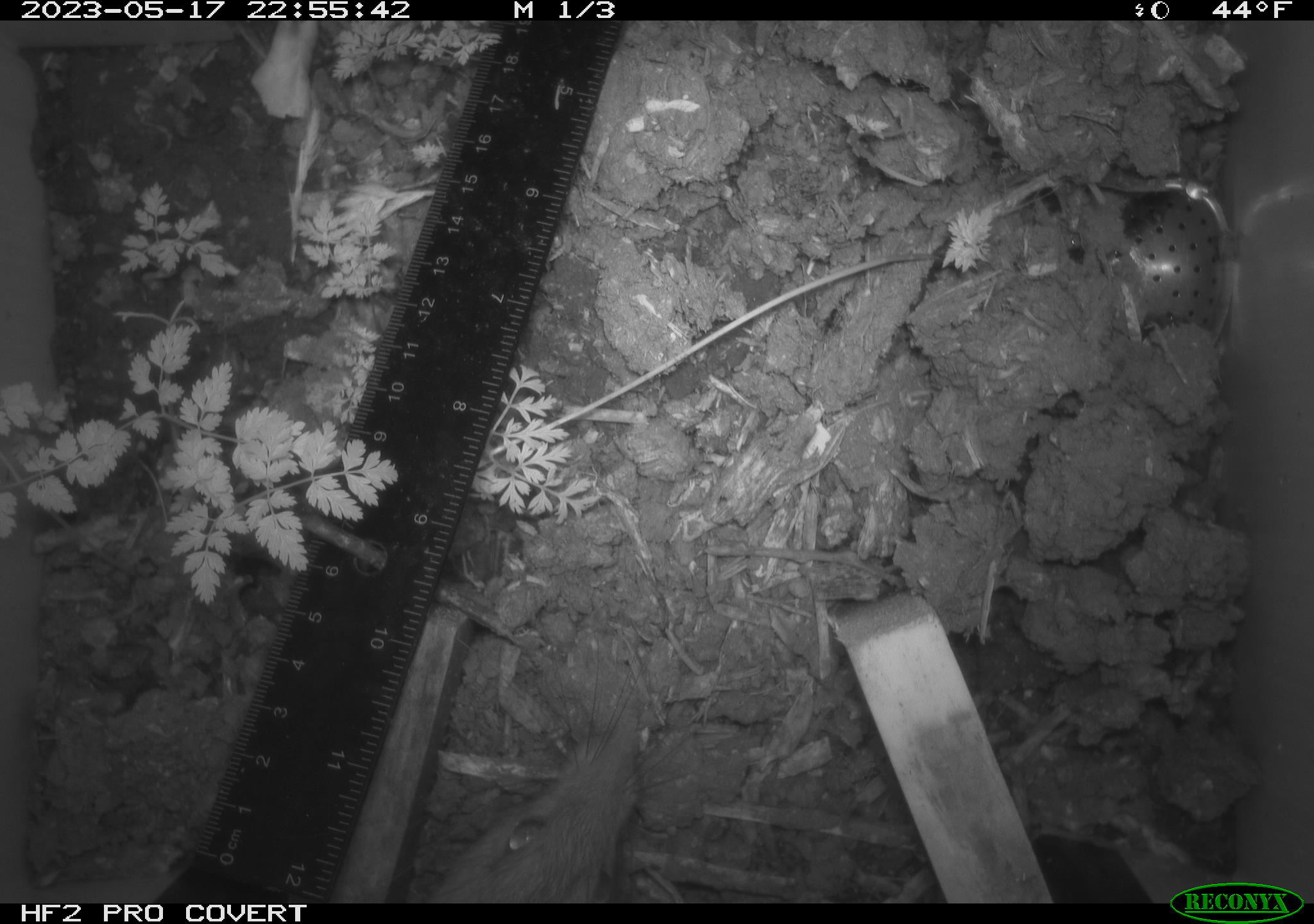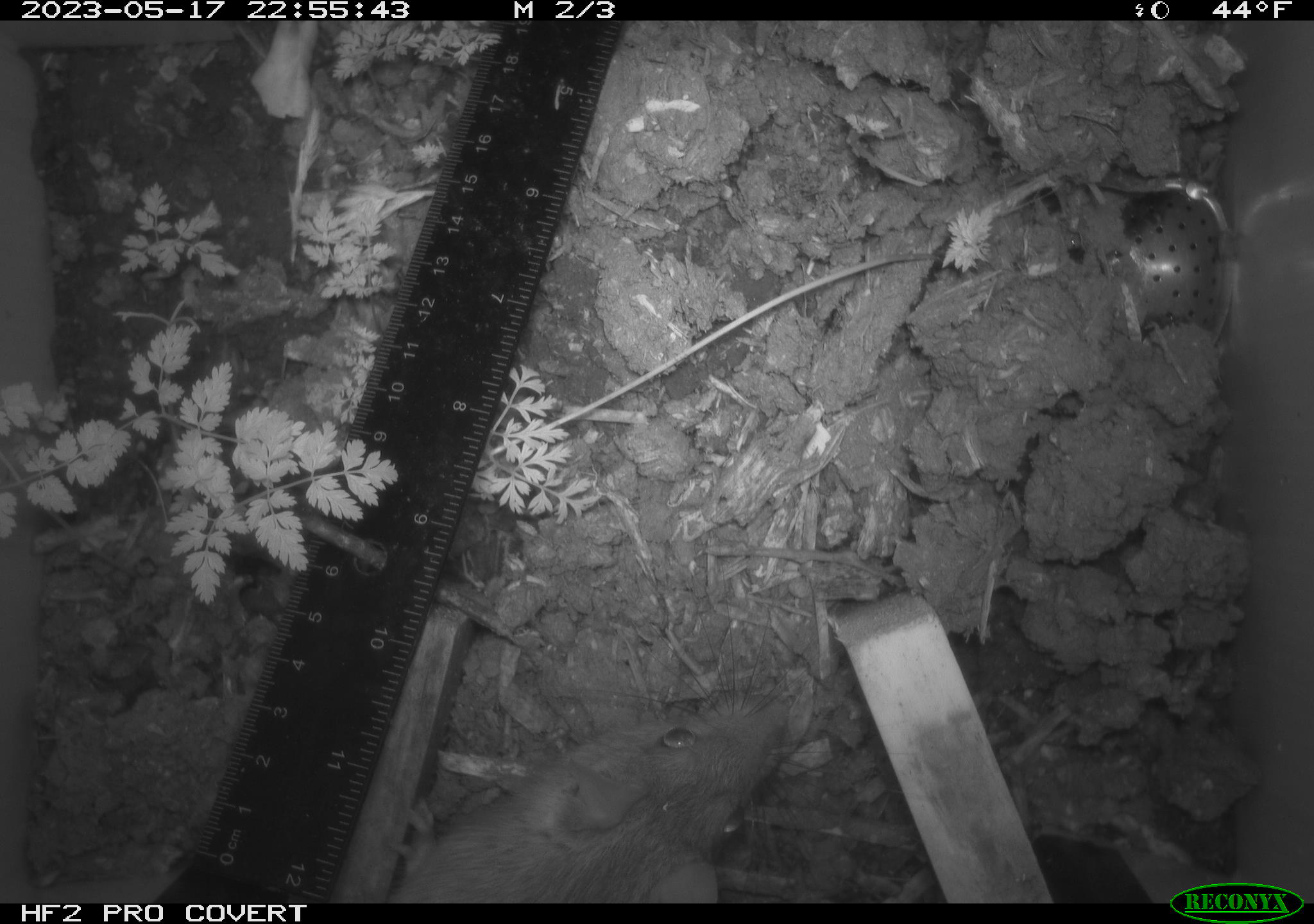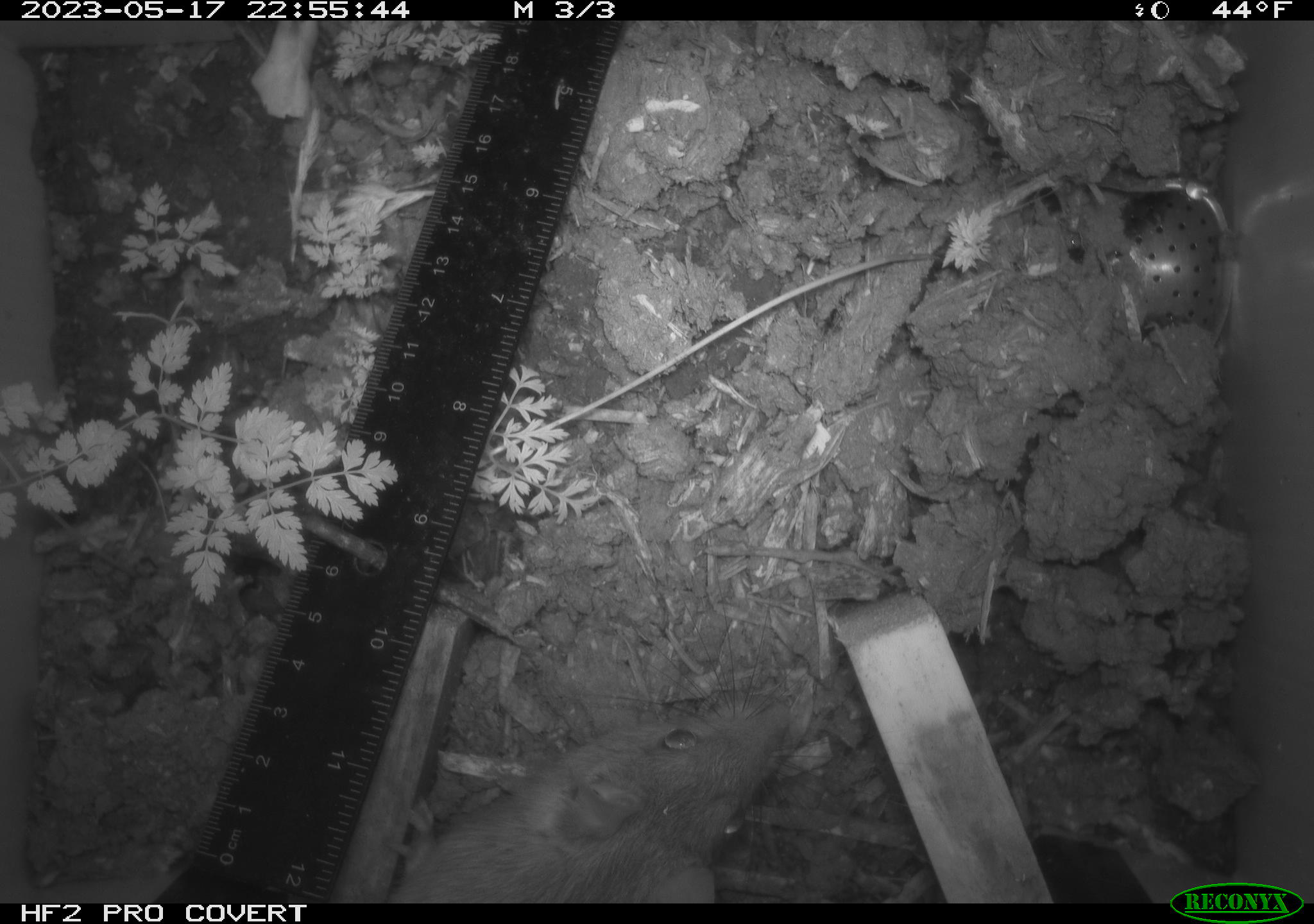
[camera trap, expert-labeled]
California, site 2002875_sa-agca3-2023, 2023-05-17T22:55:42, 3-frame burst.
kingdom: Animalia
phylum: Chordata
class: Mammalia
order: Rodentia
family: Muridae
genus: Rattus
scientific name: Rattus rattus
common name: house rat